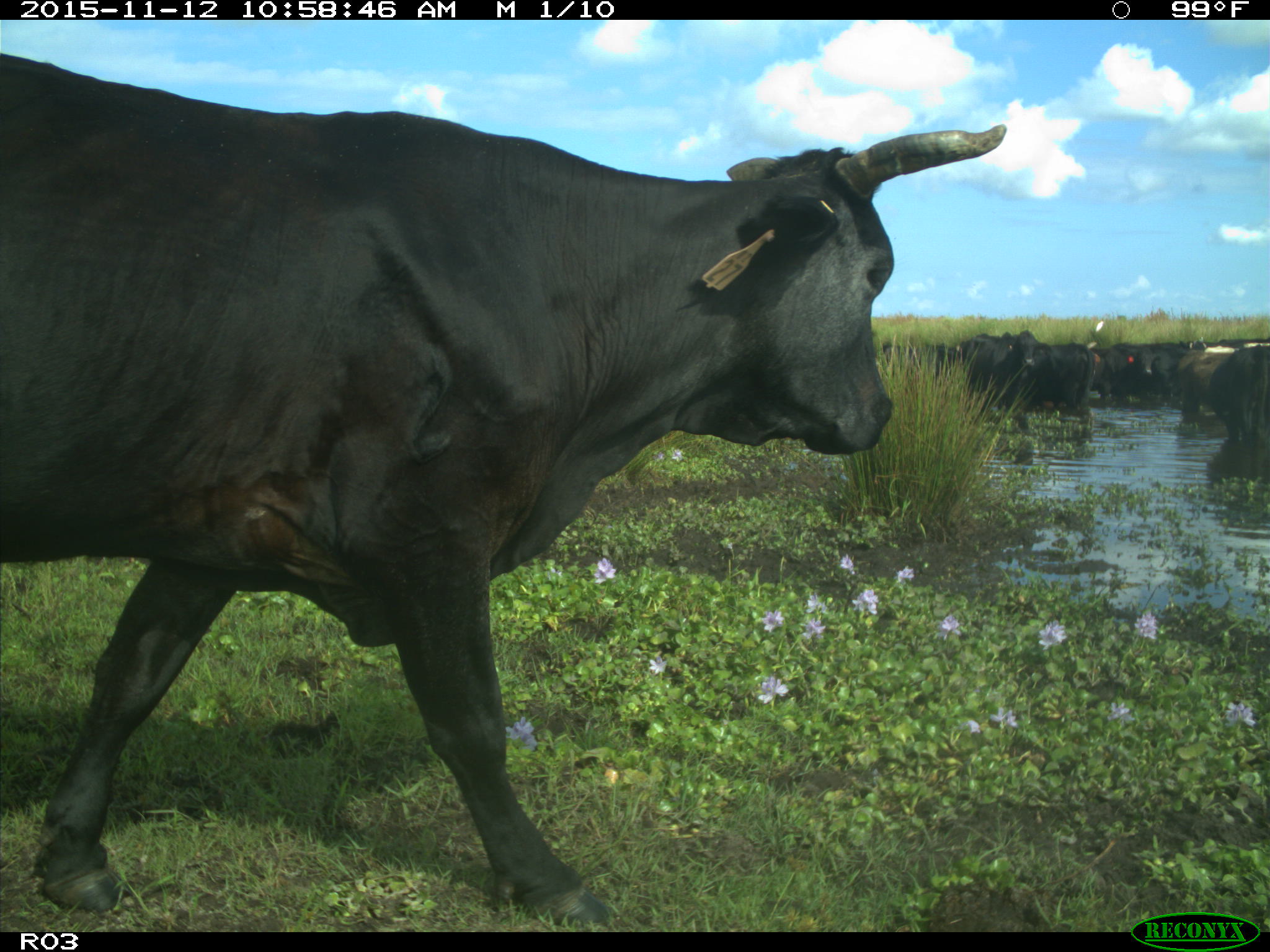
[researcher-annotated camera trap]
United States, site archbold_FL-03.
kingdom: Animalia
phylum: Chordata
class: Mammalia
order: Artiodactyla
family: Bovidae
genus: Bos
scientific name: Bos taurus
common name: domestic cow